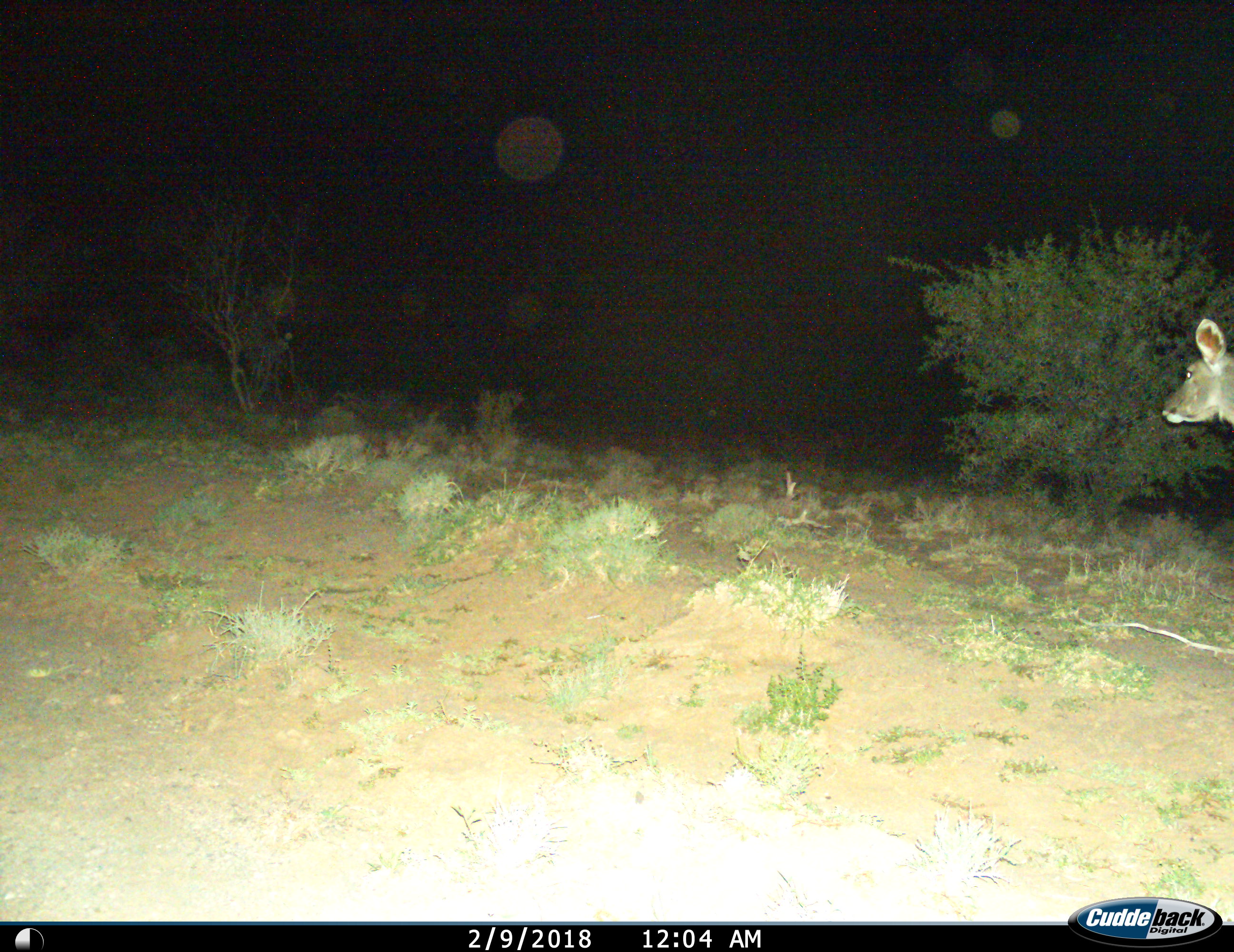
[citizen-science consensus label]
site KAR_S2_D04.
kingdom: Animalia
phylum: Chordata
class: Mammalia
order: Artiodactyla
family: Bovidae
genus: Tragelaphus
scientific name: Tragelaphus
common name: kudu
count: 1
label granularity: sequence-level